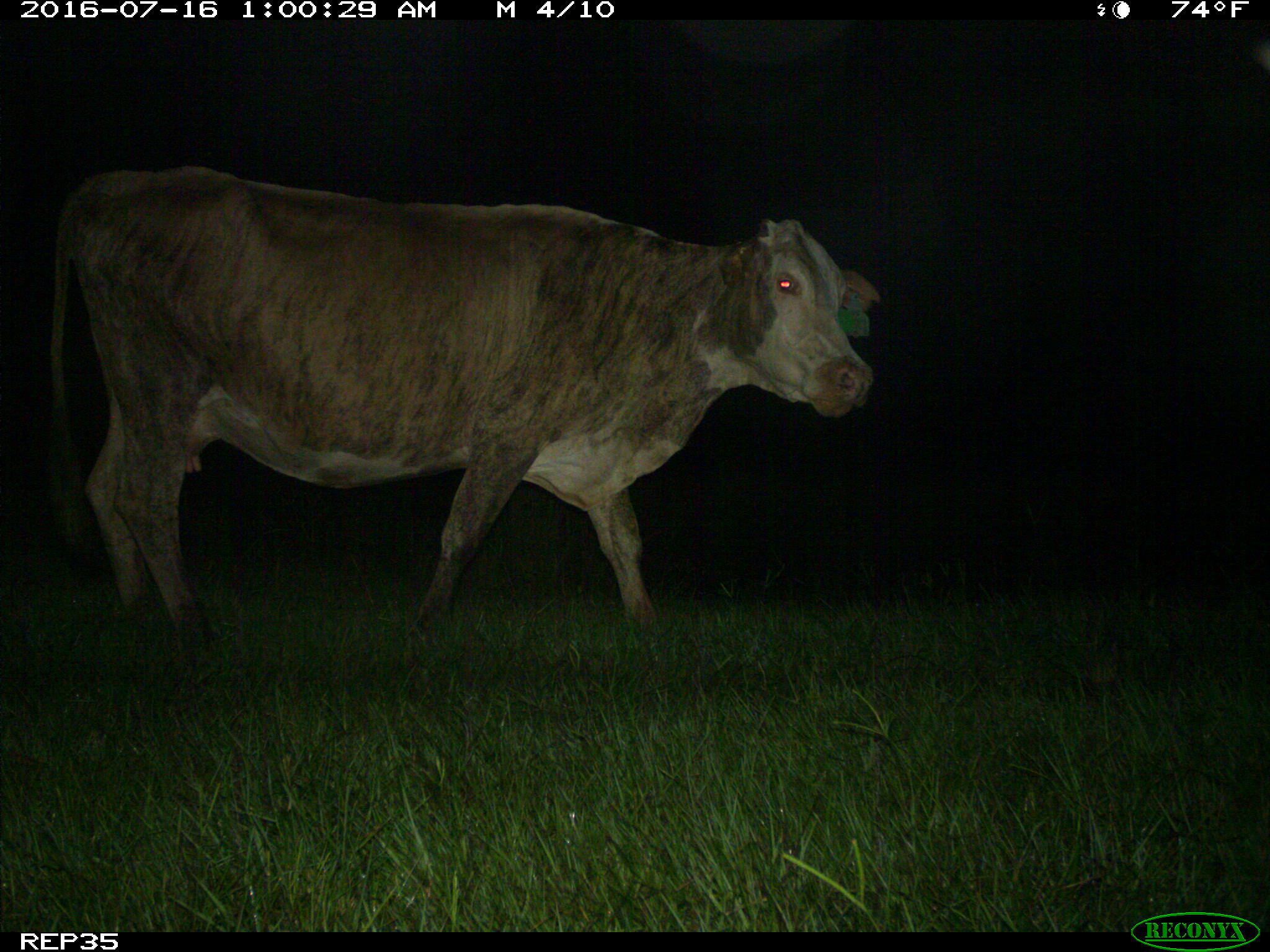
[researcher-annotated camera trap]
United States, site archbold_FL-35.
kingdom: Animalia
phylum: Chordata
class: Mammalia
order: Artiodactyla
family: Bovidae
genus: Bos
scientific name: Bos taurus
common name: domestic cow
Bos taurus (domestic cow).